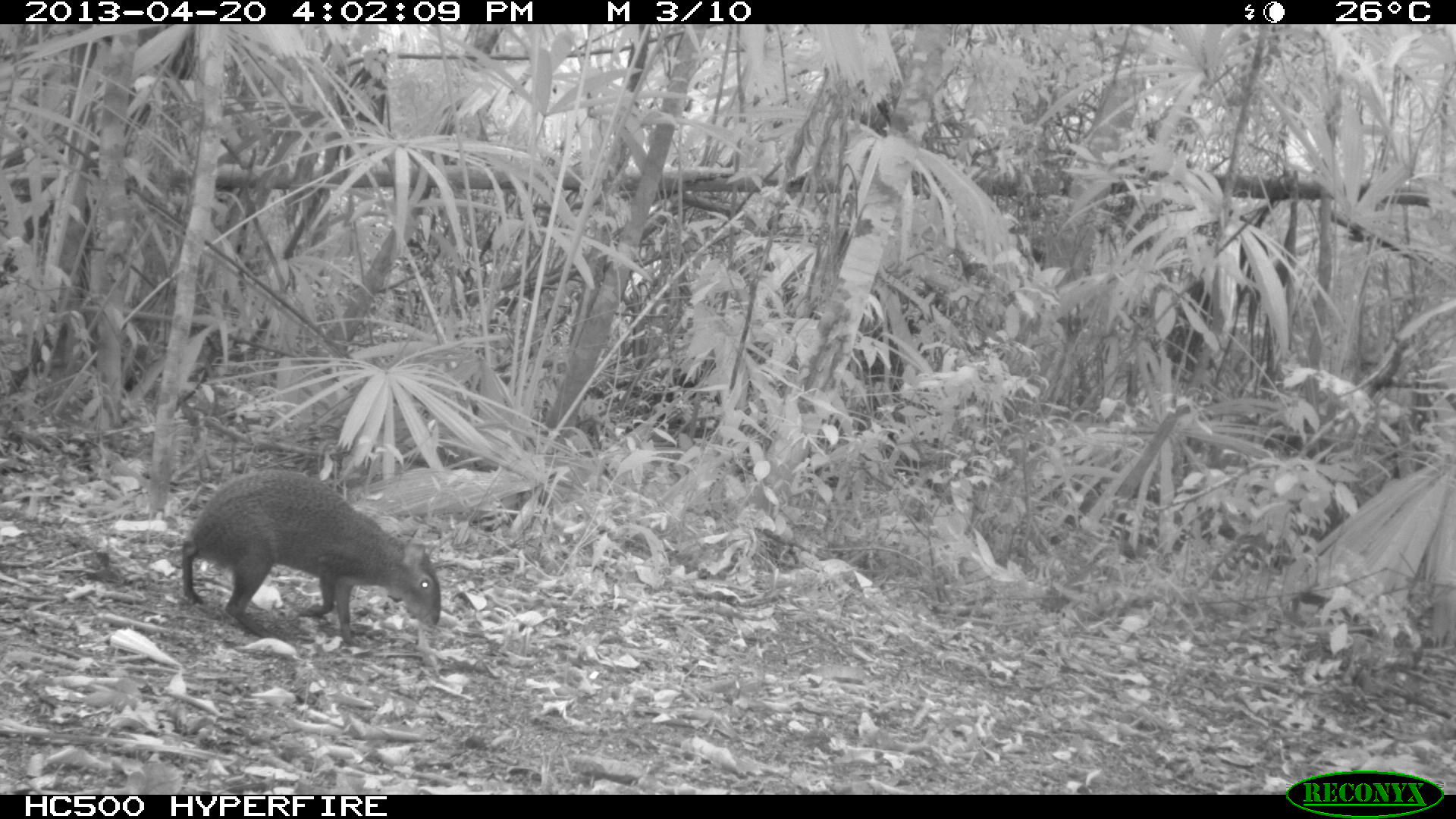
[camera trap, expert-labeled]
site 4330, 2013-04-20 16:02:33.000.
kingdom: Animalia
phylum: Chordata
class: Mammalia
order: Rodentia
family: Dasyproctidae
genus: Dasyprocta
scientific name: Dasyprocta punctata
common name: central american agouti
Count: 1.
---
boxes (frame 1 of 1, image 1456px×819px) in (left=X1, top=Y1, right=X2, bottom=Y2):
dasyprocta punctata: (left=180, top=467, right=441, bottom=647)